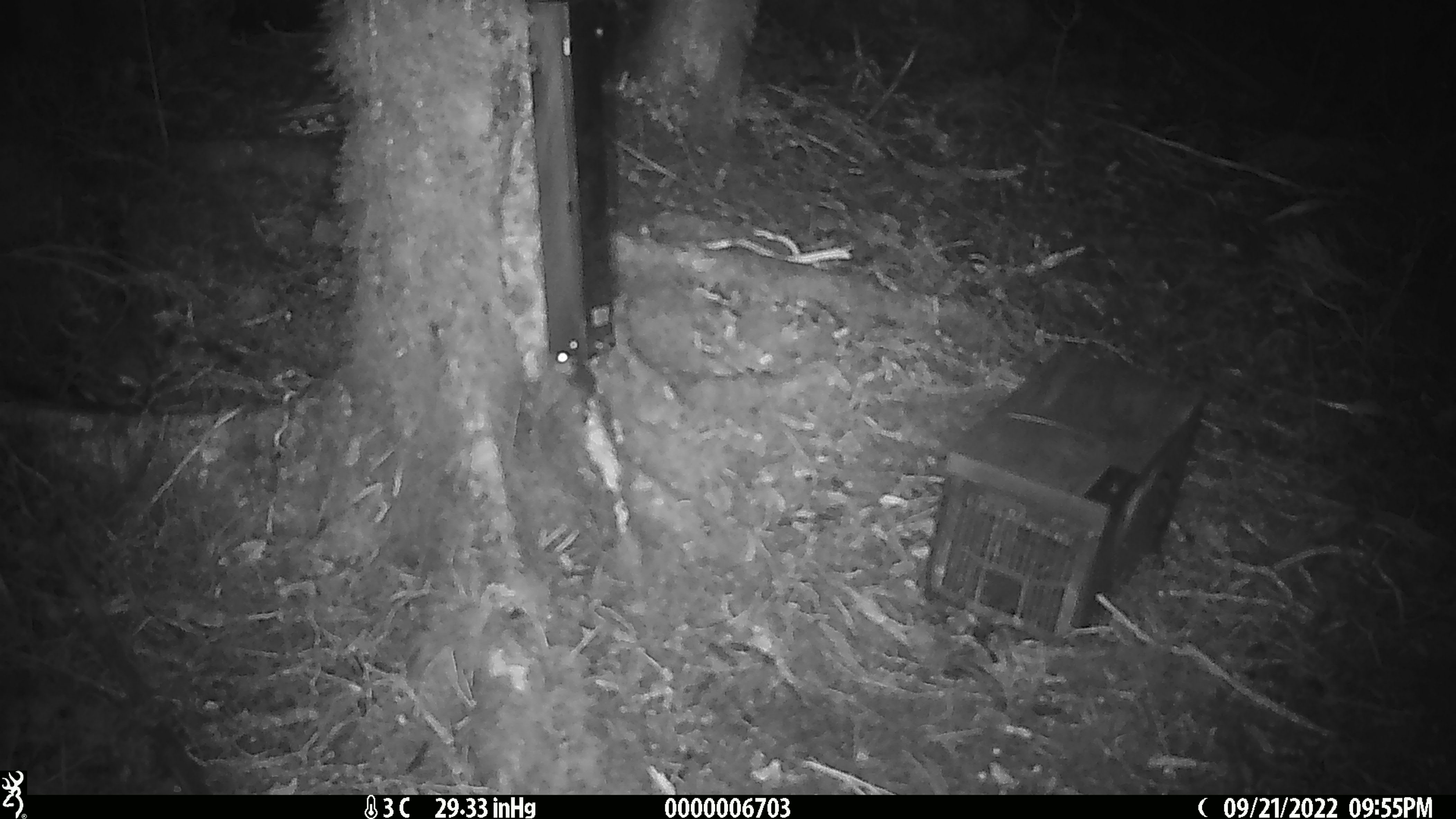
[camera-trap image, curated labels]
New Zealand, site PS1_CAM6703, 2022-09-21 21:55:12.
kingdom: Animalia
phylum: Chordata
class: Mammalia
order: Rodentia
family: Muridae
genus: Mus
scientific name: Mus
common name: mouse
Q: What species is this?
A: Mouse (Mus).